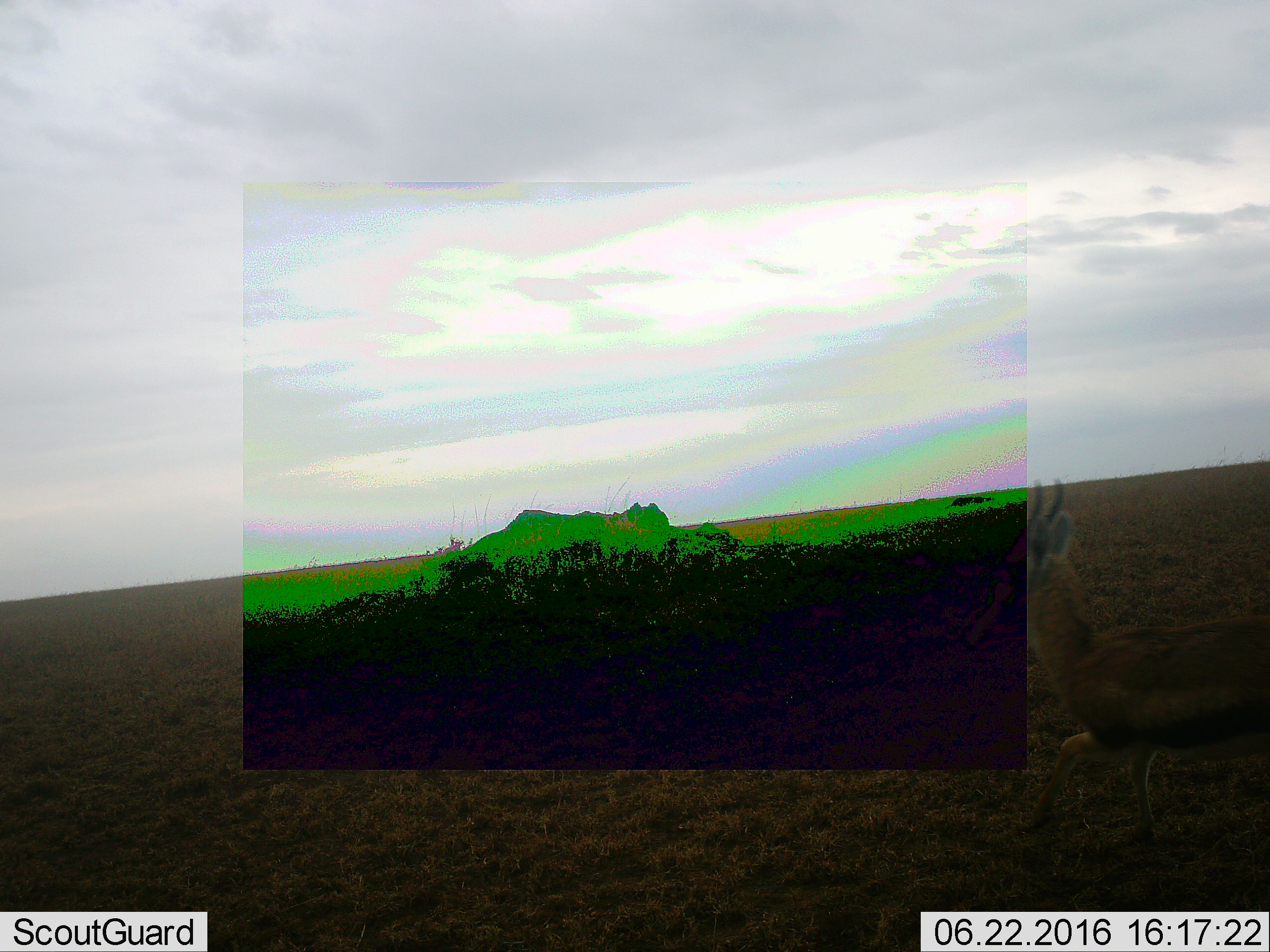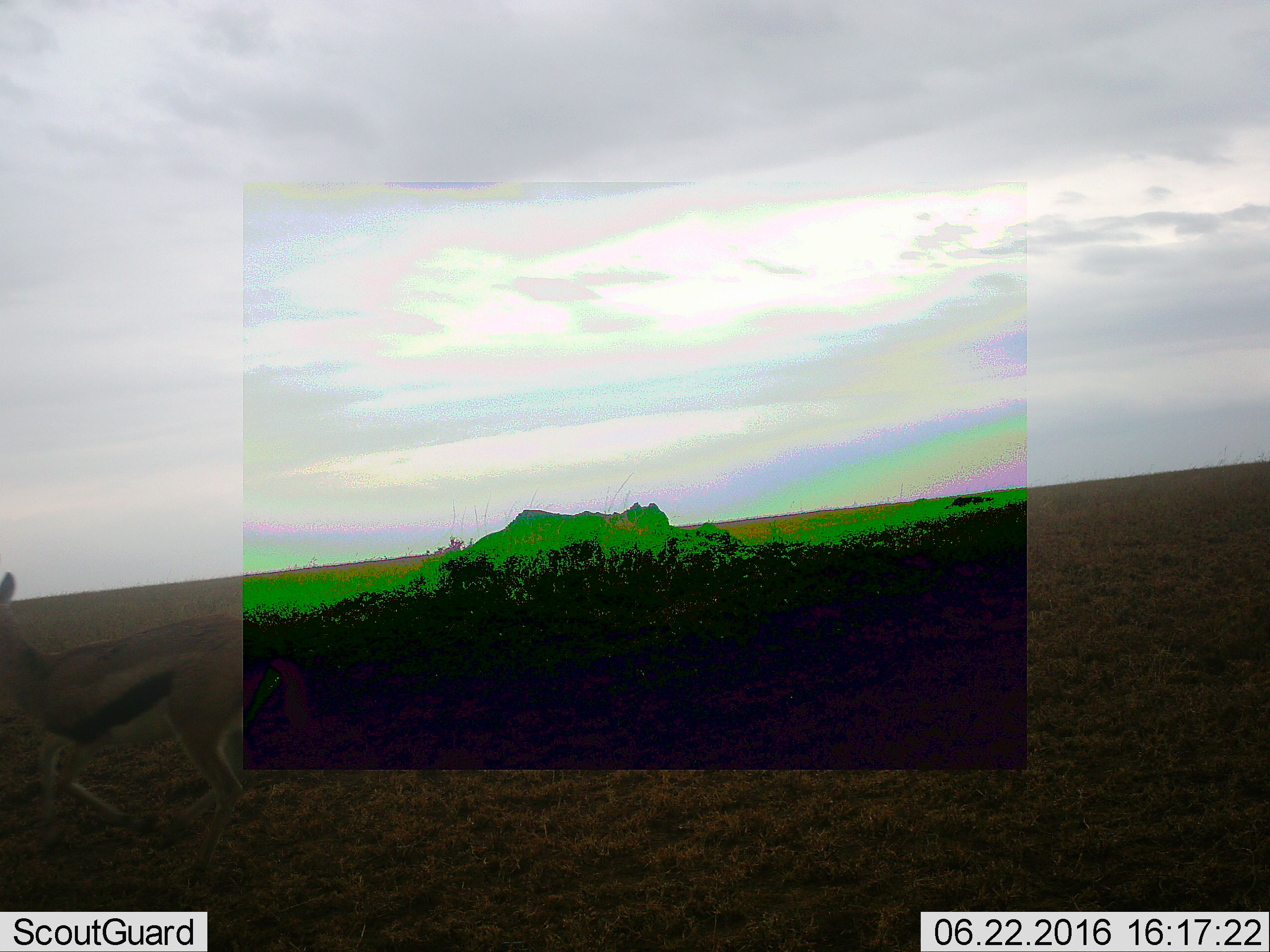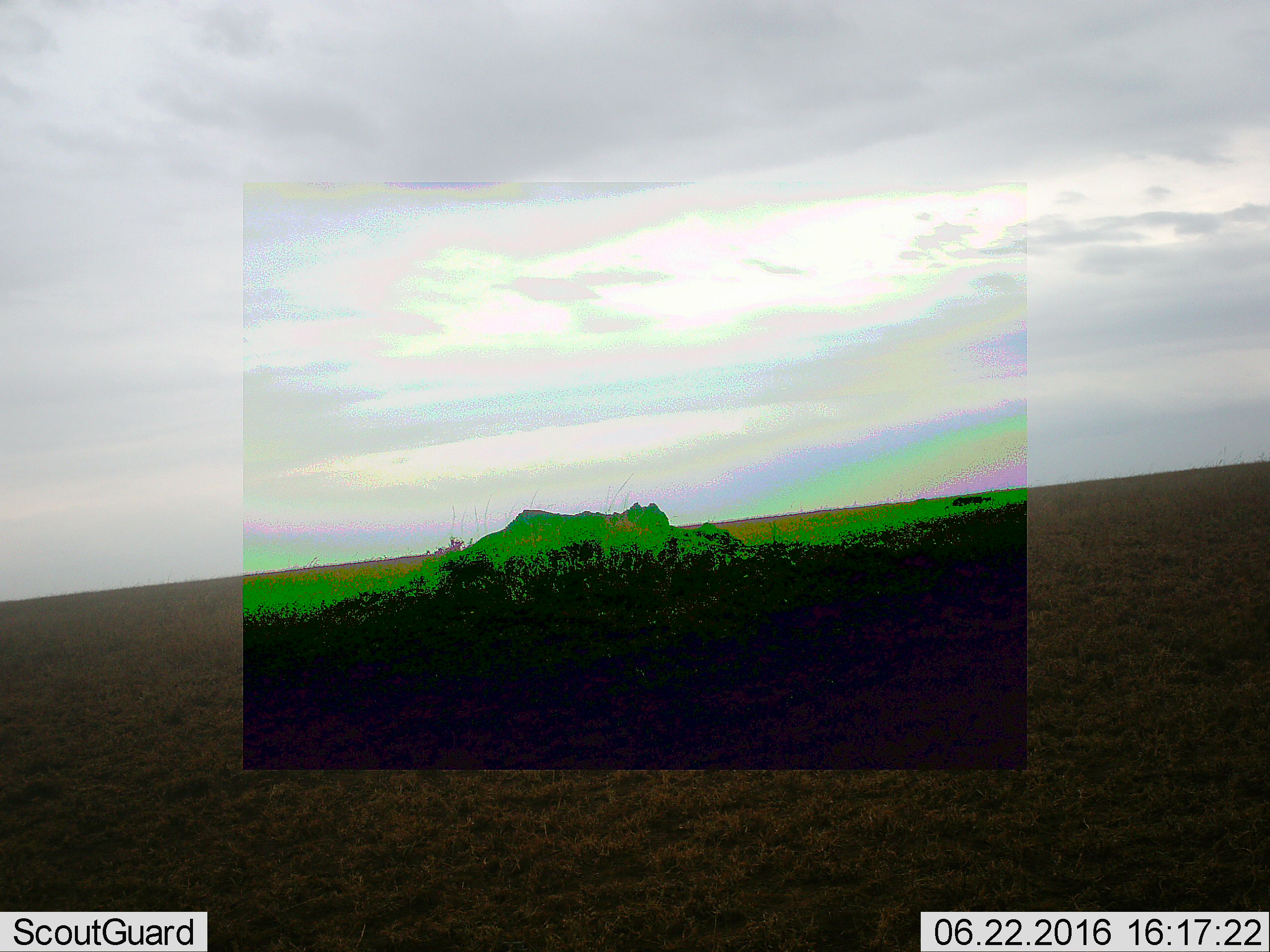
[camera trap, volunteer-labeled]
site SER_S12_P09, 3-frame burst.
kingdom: Animalia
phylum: Chordata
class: Mammalia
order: Artiodactyla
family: Bovidae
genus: Eudorcas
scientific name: Eudorcas thomsonii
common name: thomson's gazelle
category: gazellethomsons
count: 1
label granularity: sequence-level